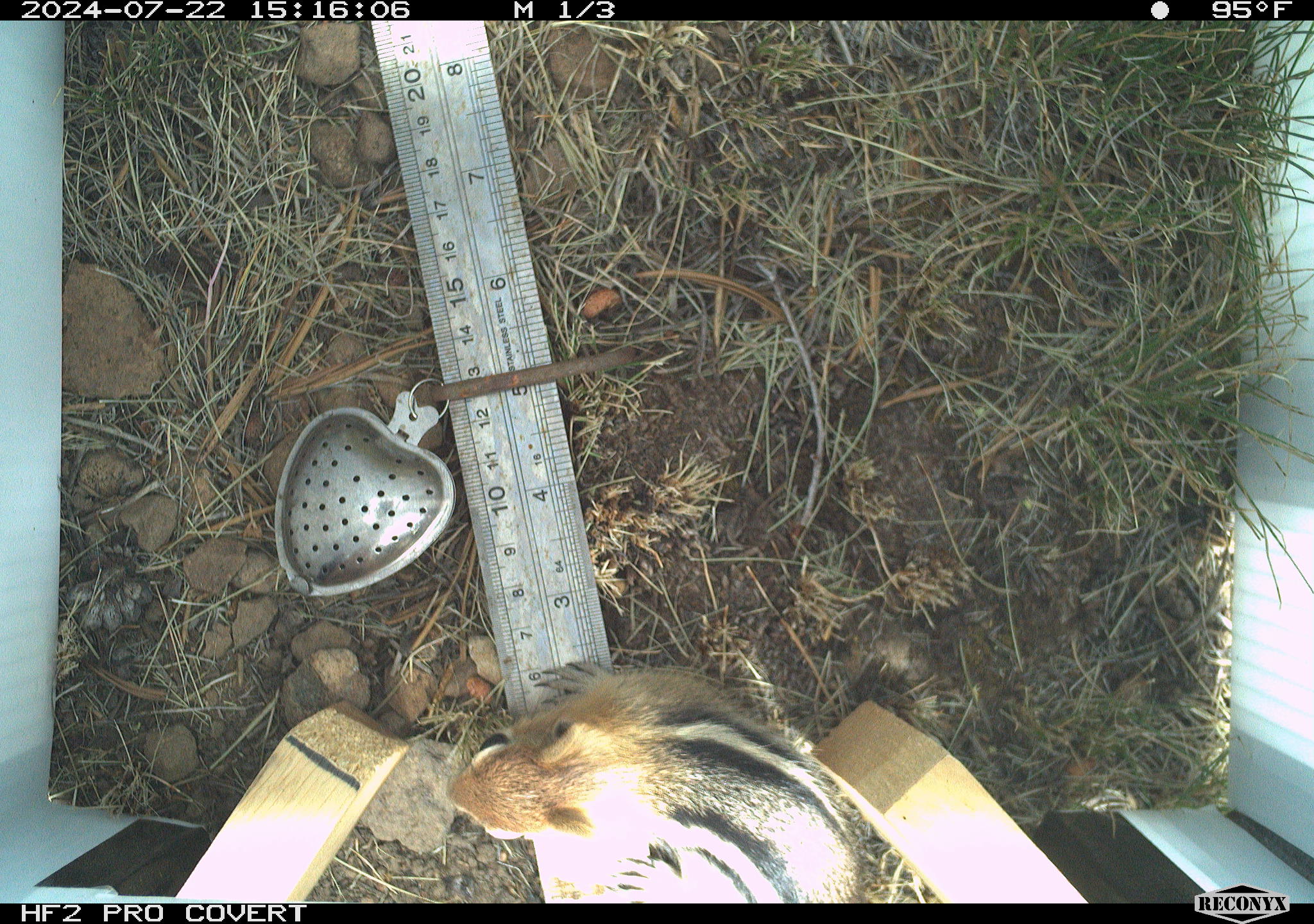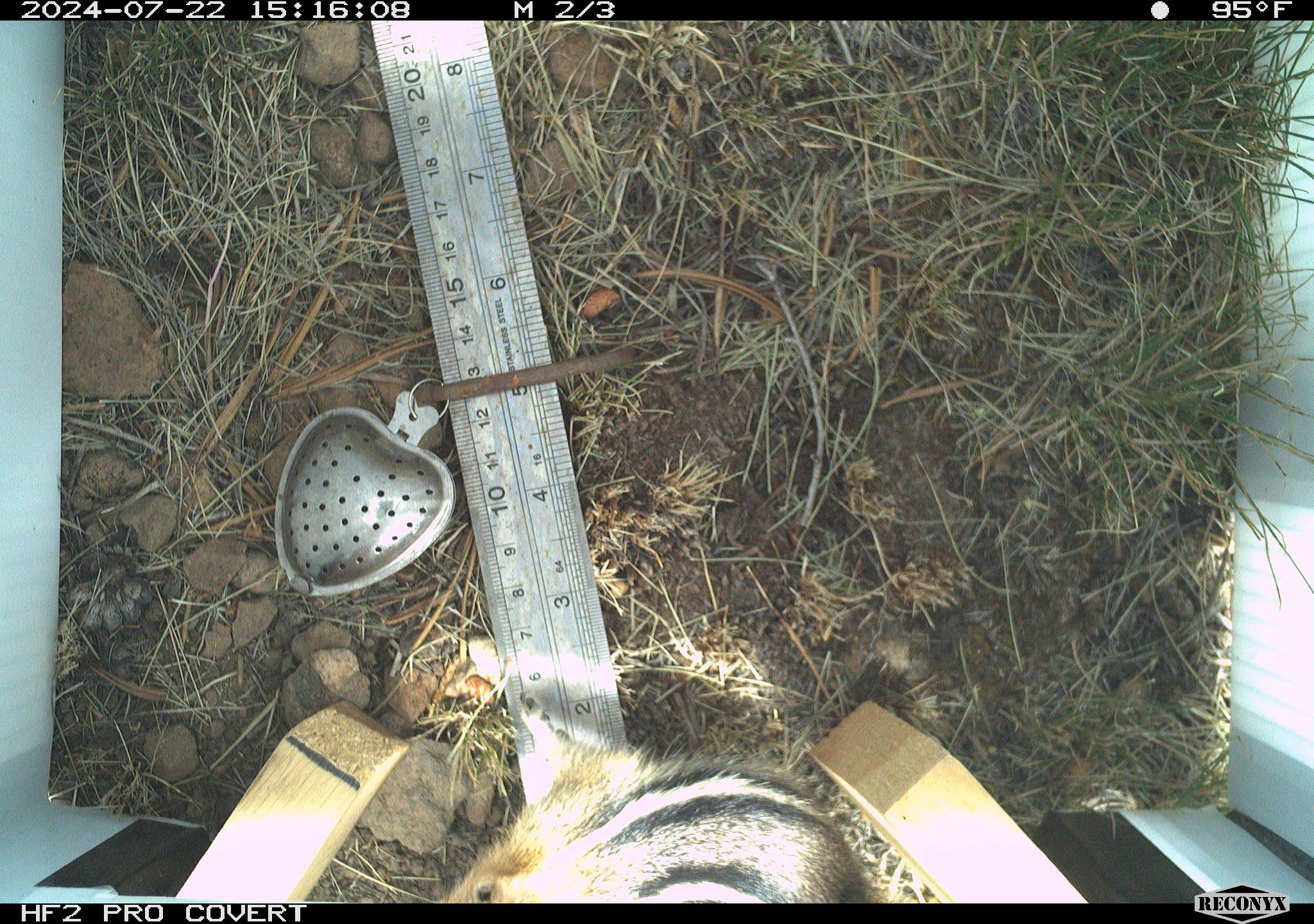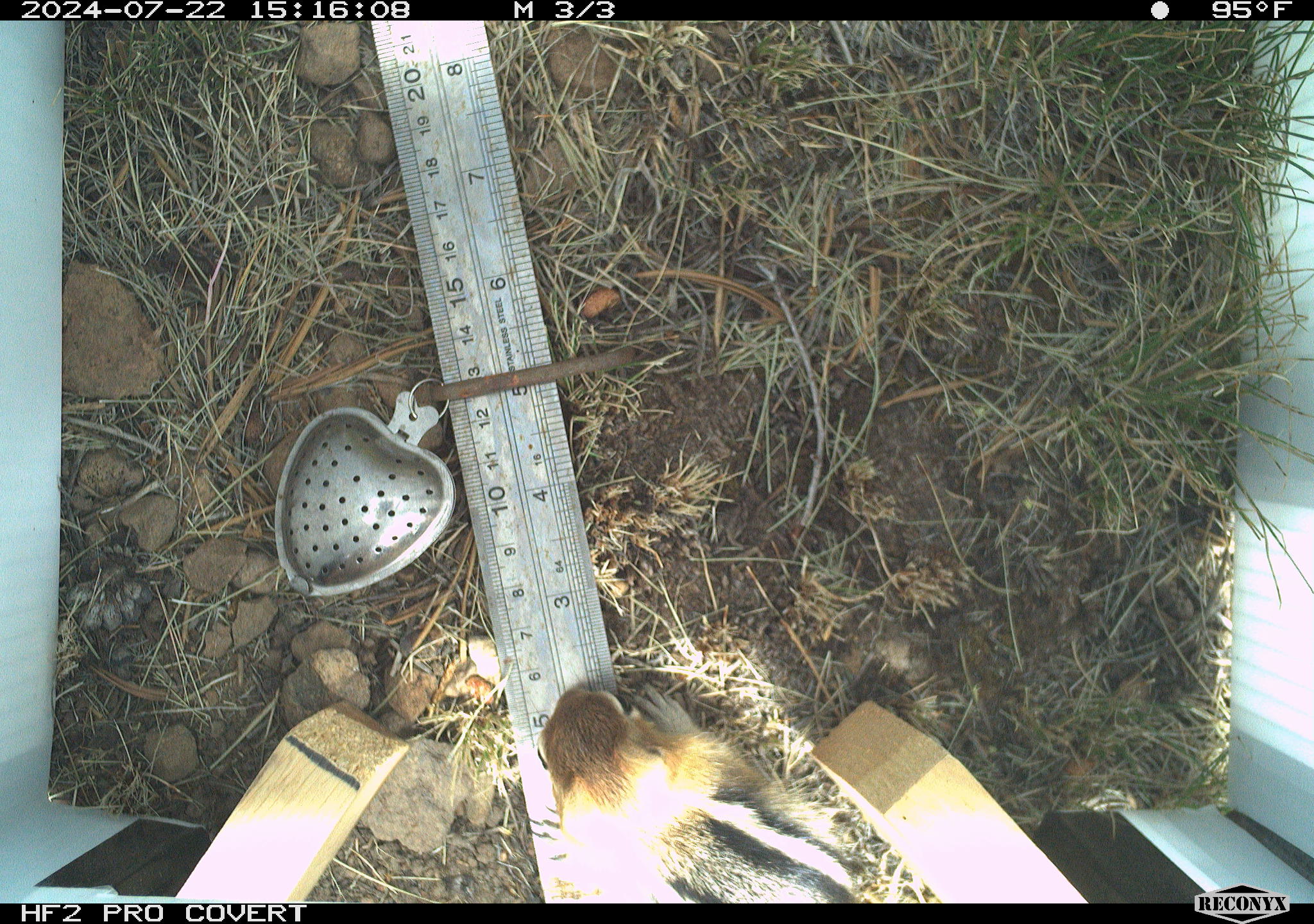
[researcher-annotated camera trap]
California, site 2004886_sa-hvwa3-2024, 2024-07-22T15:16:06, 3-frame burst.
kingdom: Animalia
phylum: Chordata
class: Mammalia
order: Rodentia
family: Sciuridae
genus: Callospermophilus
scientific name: Callospermophilus lateralis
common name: golden mantled ground squirrel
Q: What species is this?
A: Golden mantled ground squirrel (Callospermophilus lateralis).